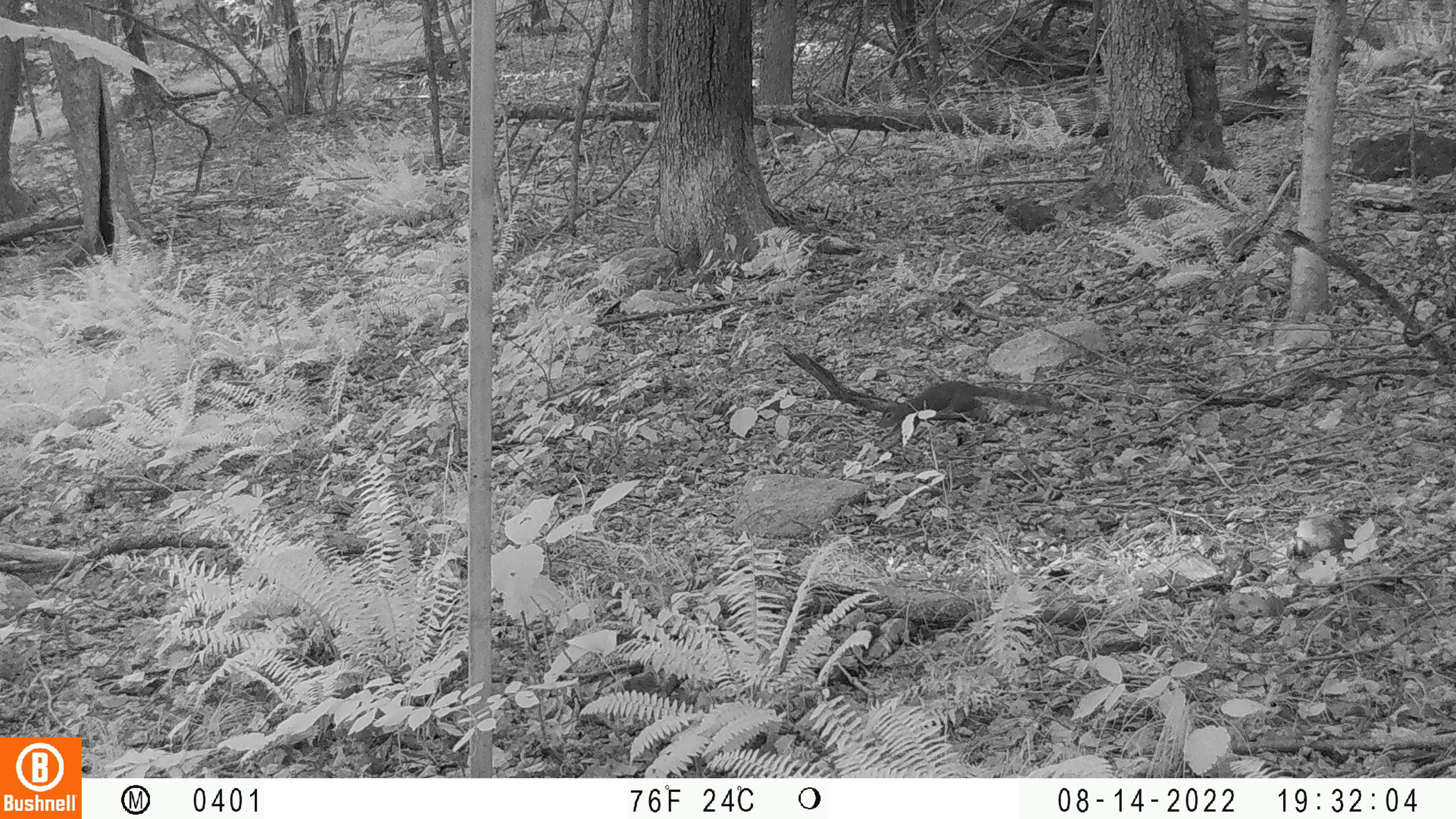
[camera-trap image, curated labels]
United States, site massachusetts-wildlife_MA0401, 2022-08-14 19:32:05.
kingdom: Animalia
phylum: Chordata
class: Mammalia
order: Rodentia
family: Sciuridae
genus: Sciurus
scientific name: Sciurus carolinensis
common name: gray squirrel